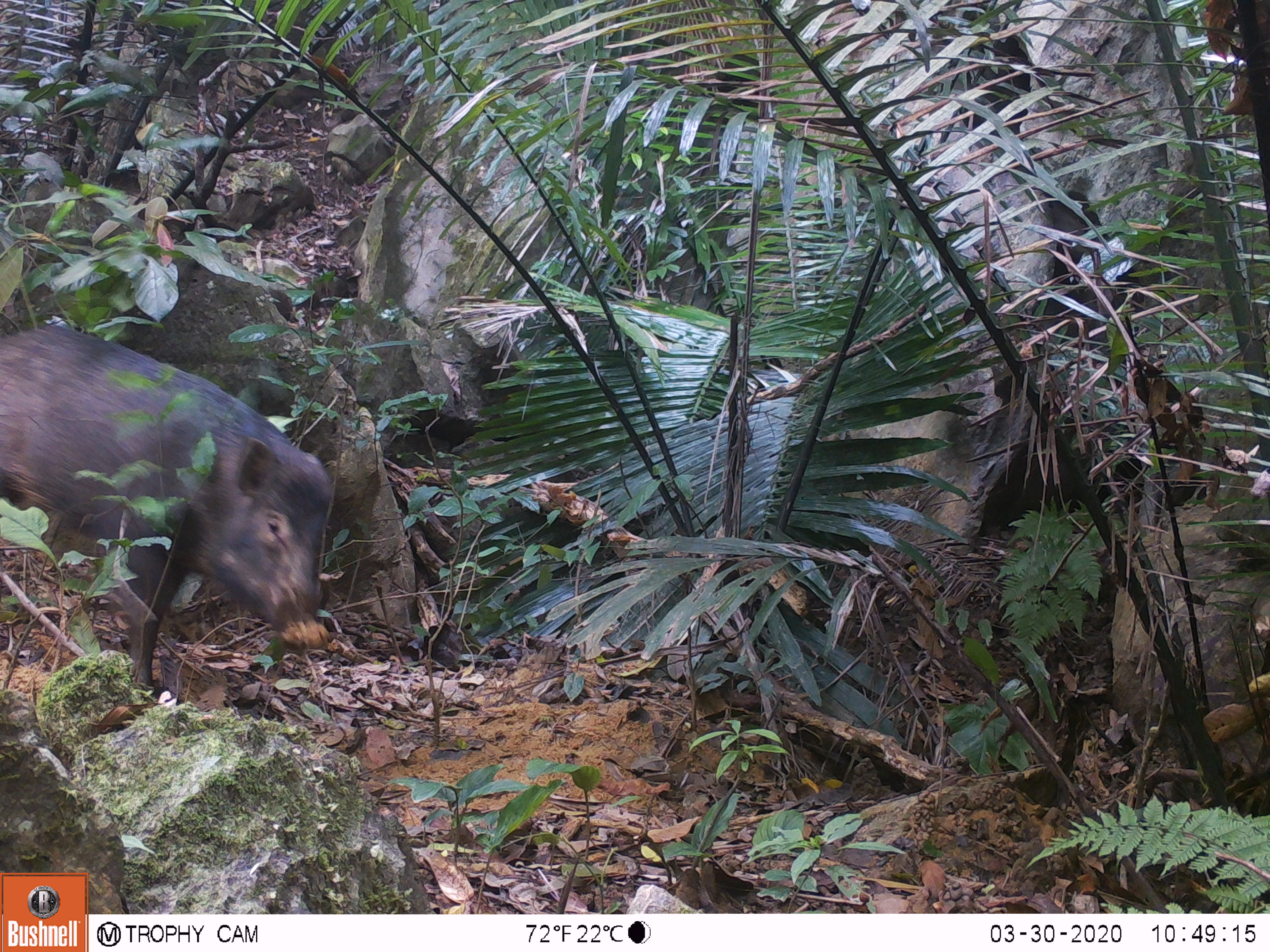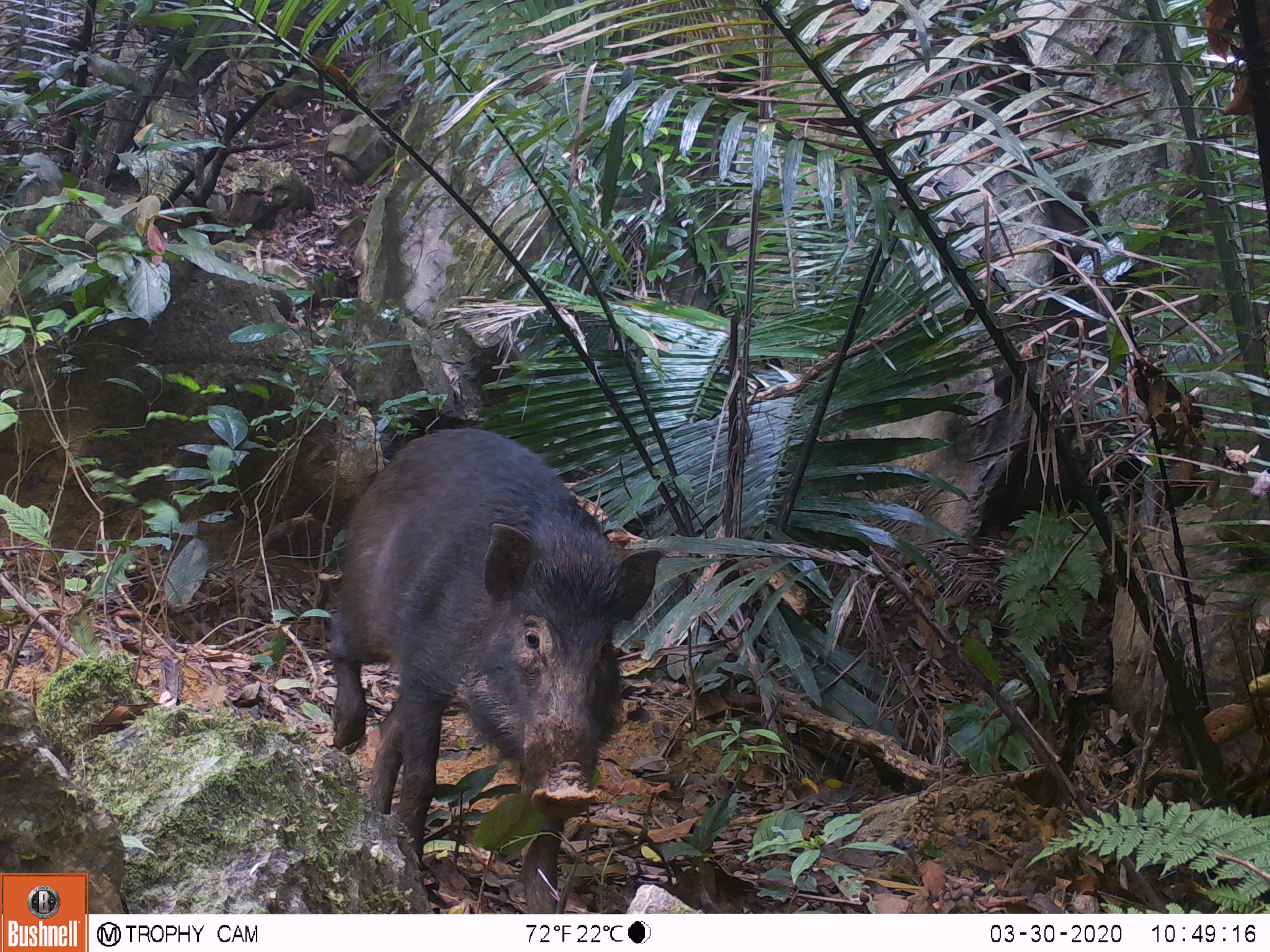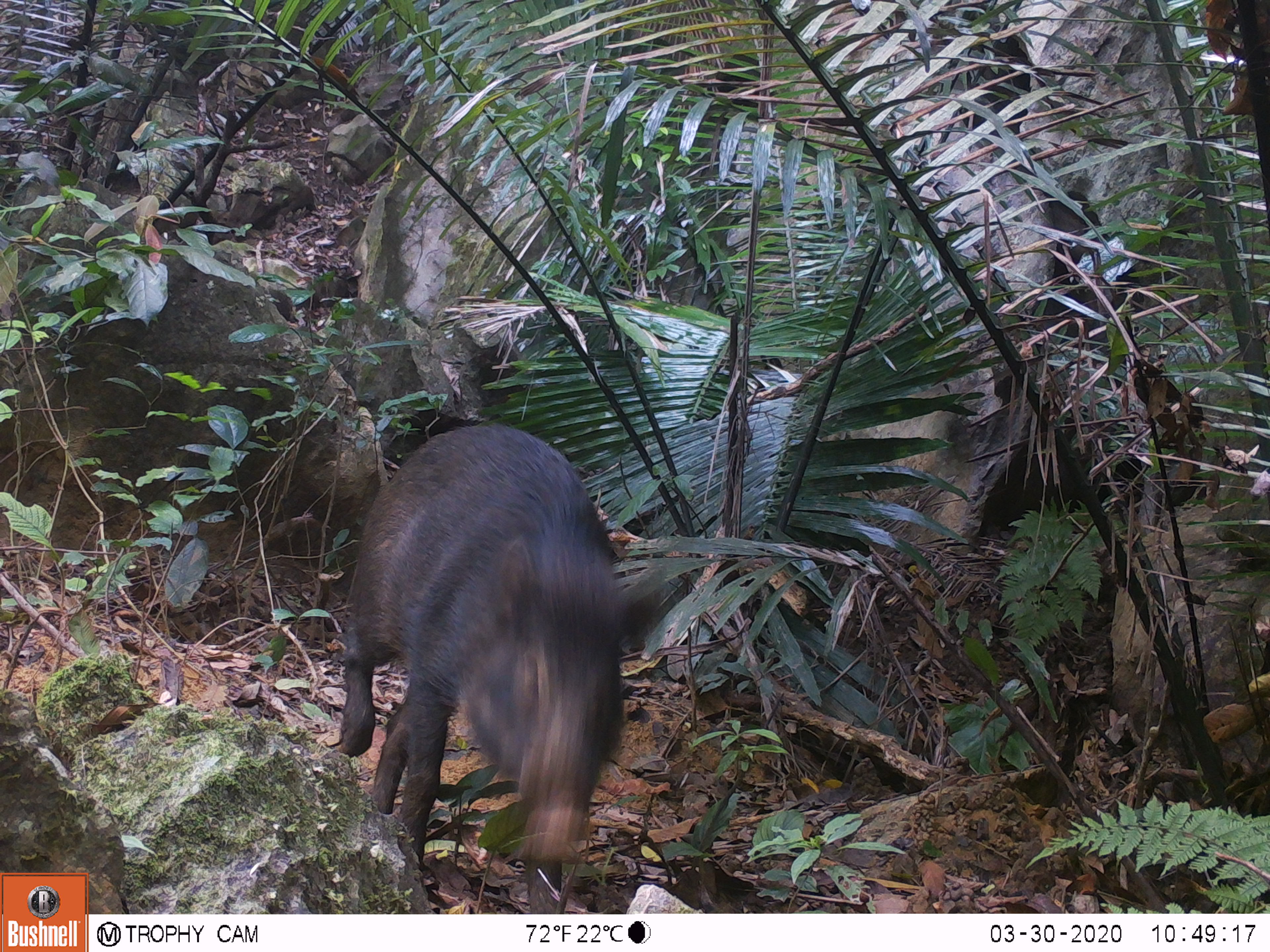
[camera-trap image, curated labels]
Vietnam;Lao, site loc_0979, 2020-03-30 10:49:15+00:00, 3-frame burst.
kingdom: Animalia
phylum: Chordata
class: Mammalia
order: Artiodactyla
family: Suidae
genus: Sus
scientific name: Sus scrofa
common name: eurasian wild pig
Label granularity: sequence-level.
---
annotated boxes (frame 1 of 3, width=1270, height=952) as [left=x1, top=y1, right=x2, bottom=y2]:
eurasian wild pig: [left=0, top=326, right=336, bottom=697]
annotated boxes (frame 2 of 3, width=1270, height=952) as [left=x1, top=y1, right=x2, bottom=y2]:
eurasian wild pig: [left=328, top=426, right=664, bottom=910]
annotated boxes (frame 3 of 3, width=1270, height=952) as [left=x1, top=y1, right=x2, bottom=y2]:
eurasian wild pig: [left=336, top=423, right=664, bottom=912]